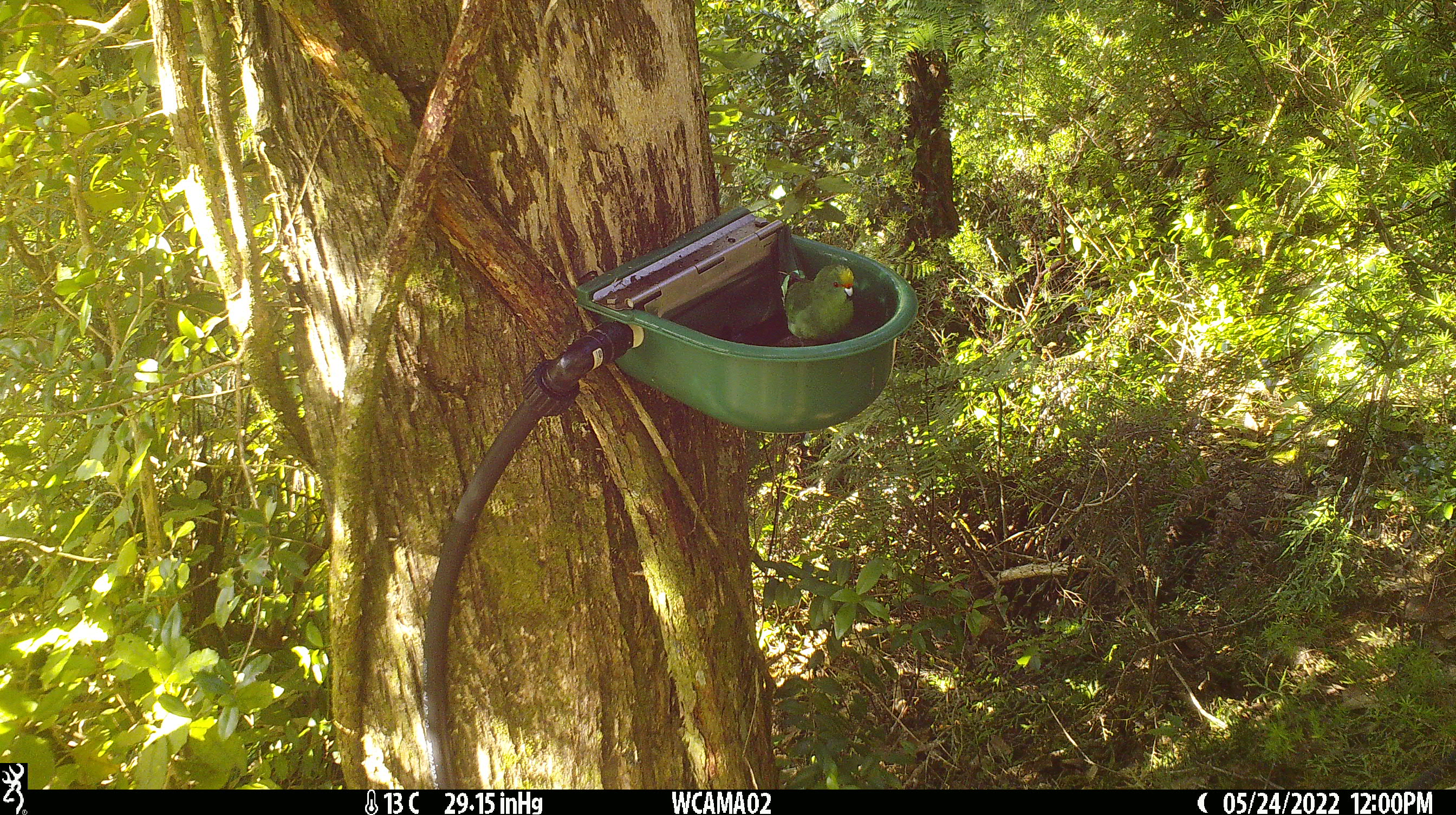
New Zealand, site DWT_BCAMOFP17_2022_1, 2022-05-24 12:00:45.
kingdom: Animalia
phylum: Chordata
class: Aves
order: Psittaciformes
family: Psittaculidae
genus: Cyanoramphus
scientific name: Cyanoramphus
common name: parakeet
Parakeet (Cyanoramphus).